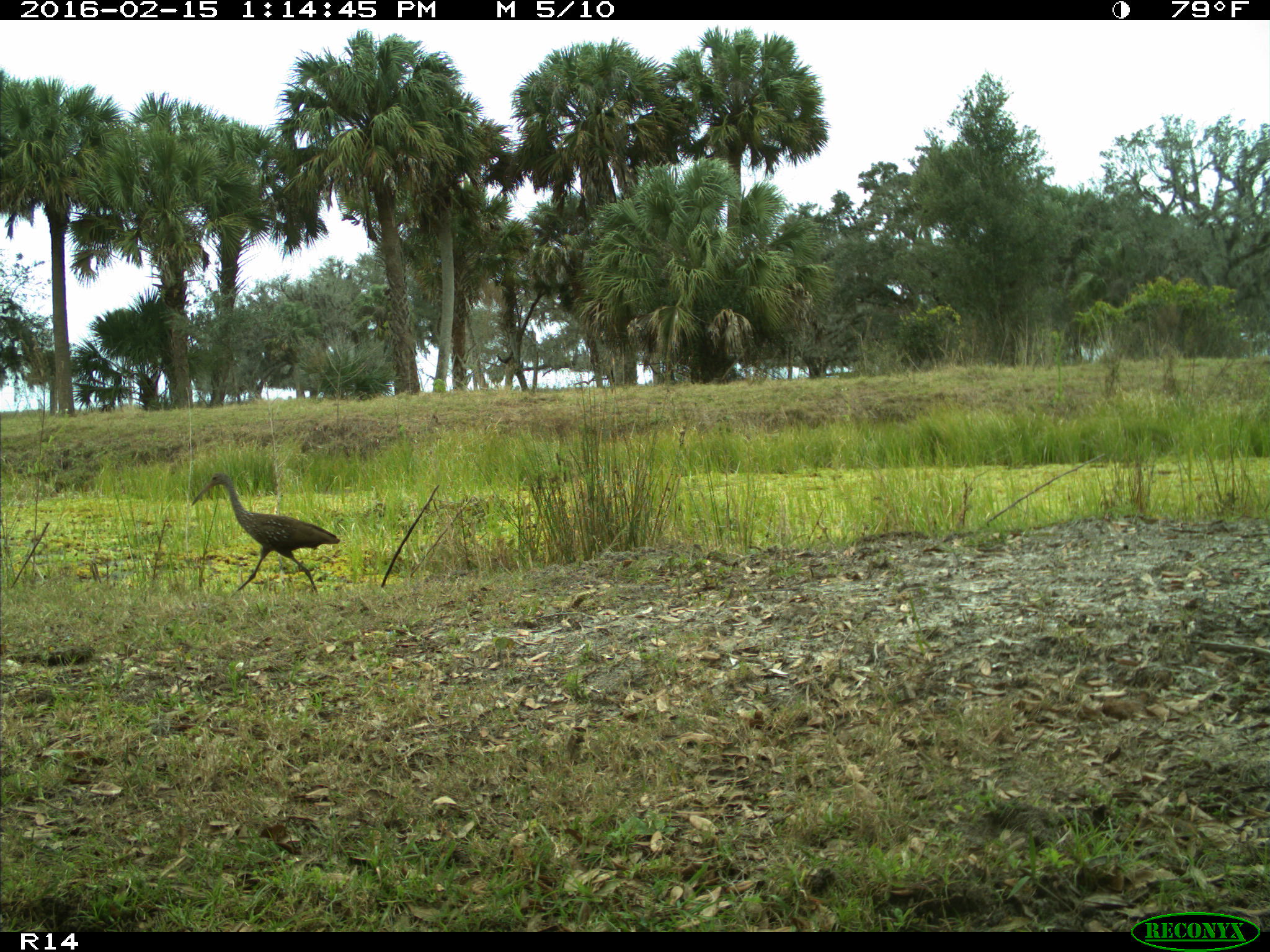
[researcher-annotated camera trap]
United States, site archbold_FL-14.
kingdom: Animalia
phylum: Chordata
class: Aves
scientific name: Aves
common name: birds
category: unidentified bird